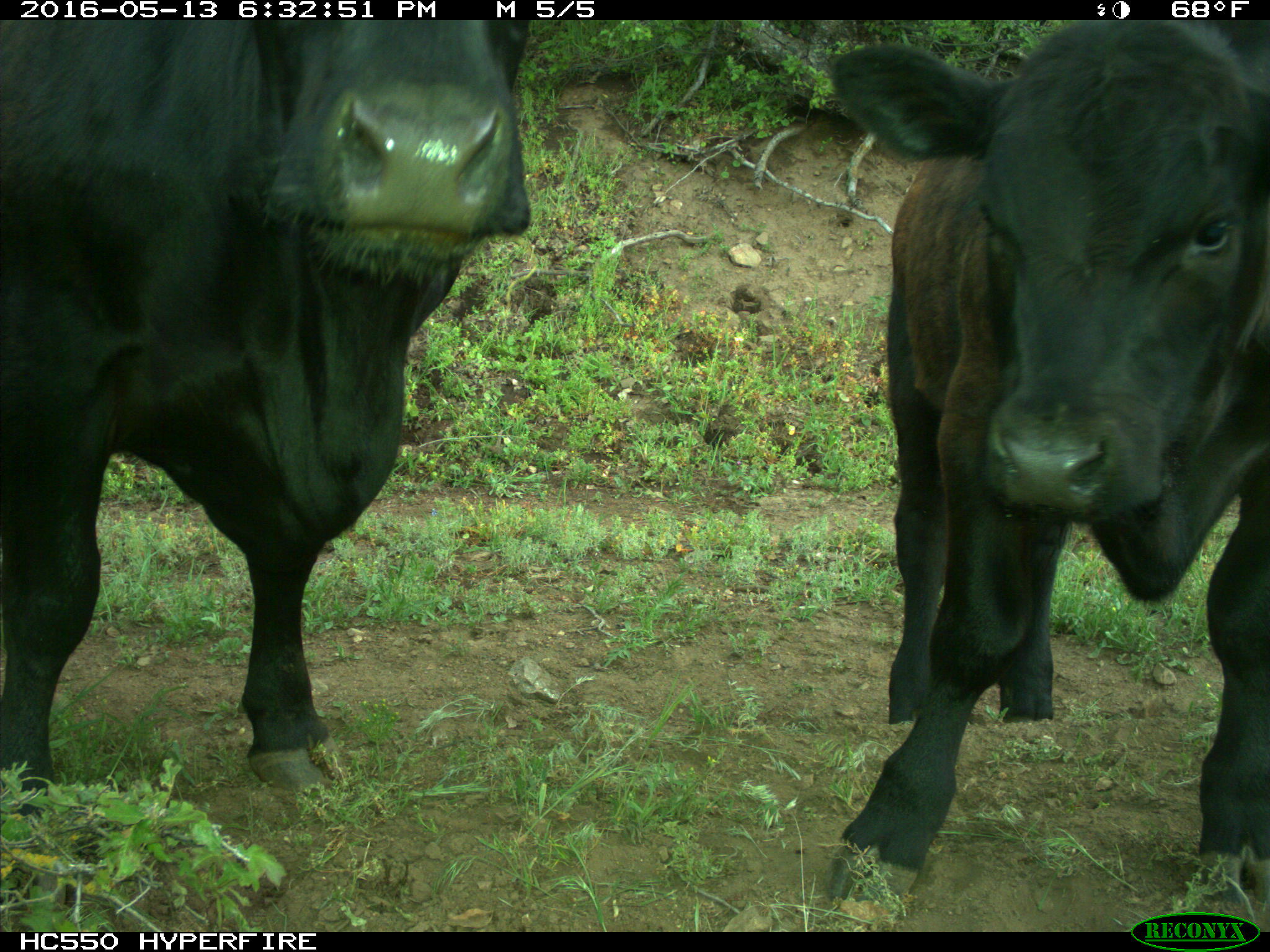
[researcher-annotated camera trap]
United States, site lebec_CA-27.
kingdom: Animalia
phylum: Chordata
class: Mammalia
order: Artiodactyla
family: Bovidae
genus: Bos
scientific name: Bos taurus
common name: domestic cow